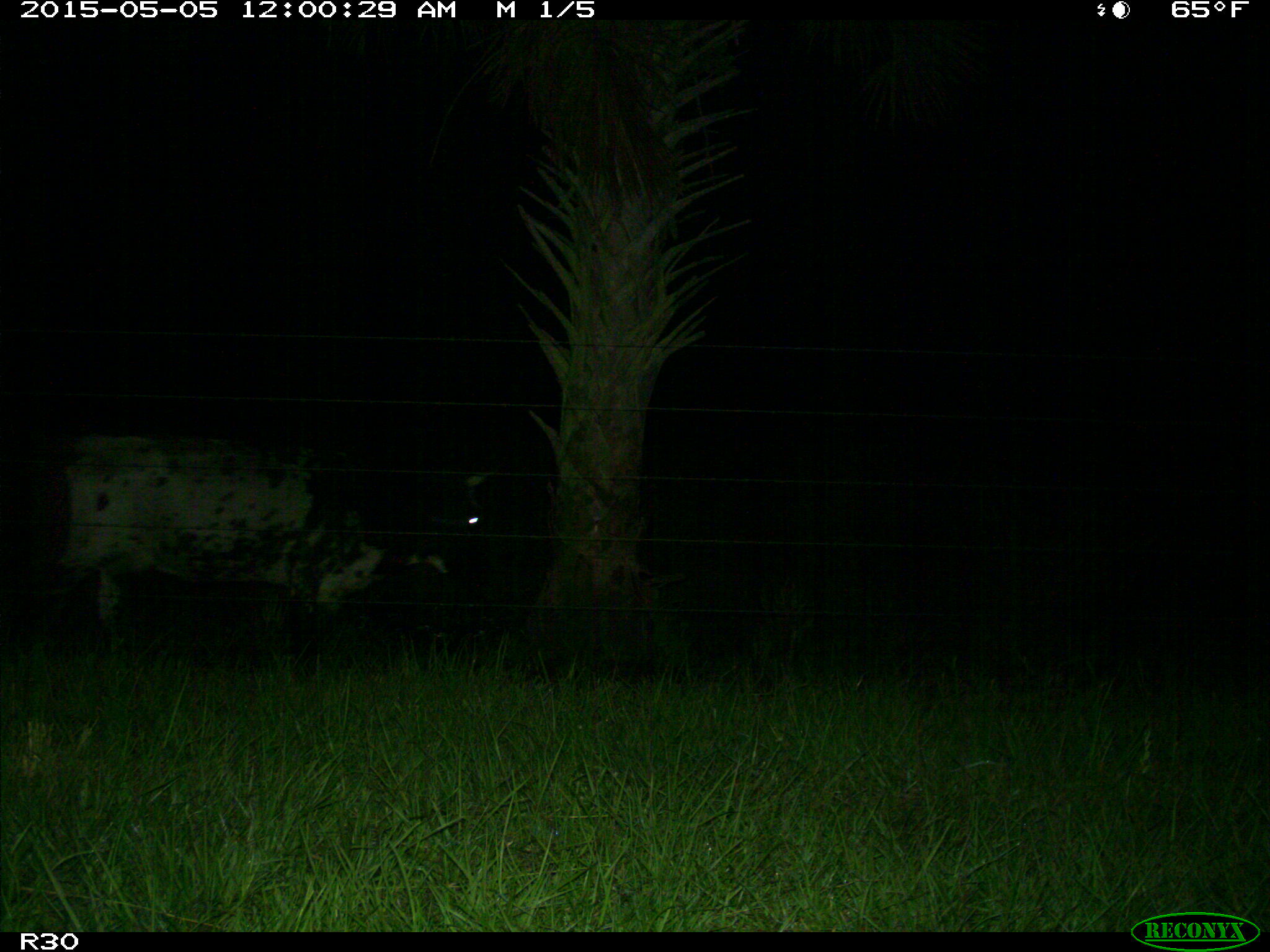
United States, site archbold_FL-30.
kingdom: Animalia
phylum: Chordata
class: Mammalia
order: Artiodactyla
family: Bovidae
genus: Bos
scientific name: Bos taurus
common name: domestic cow